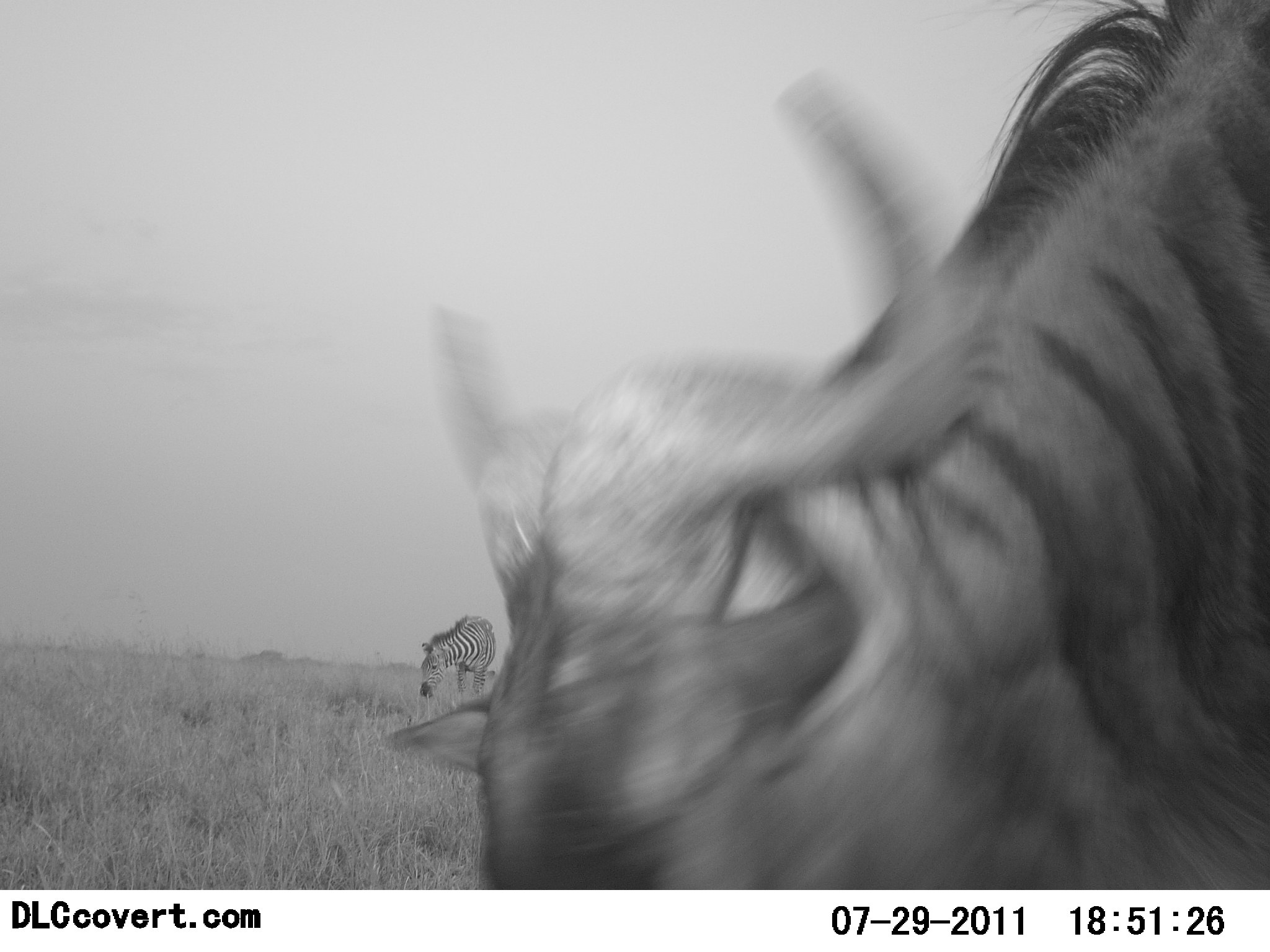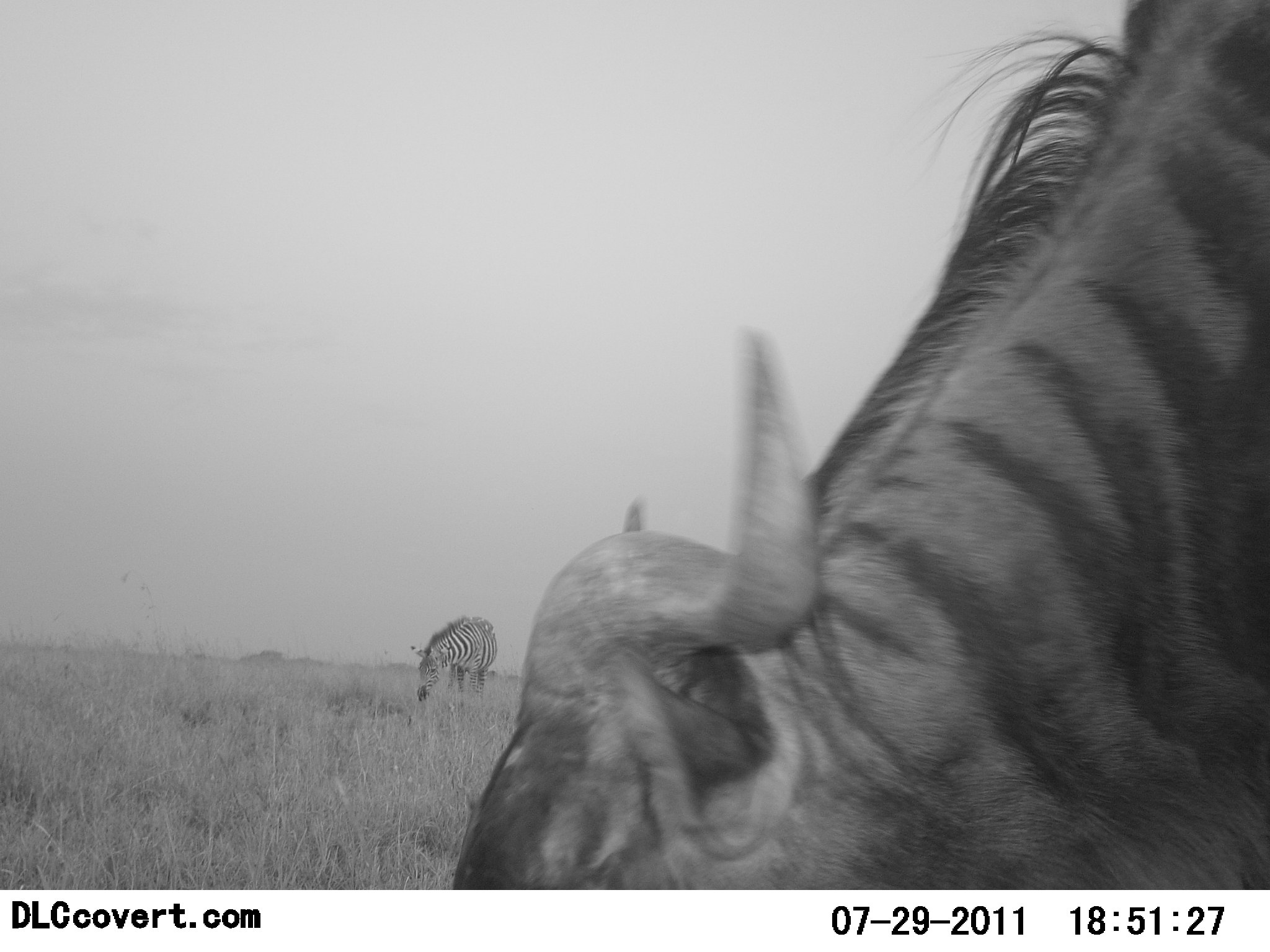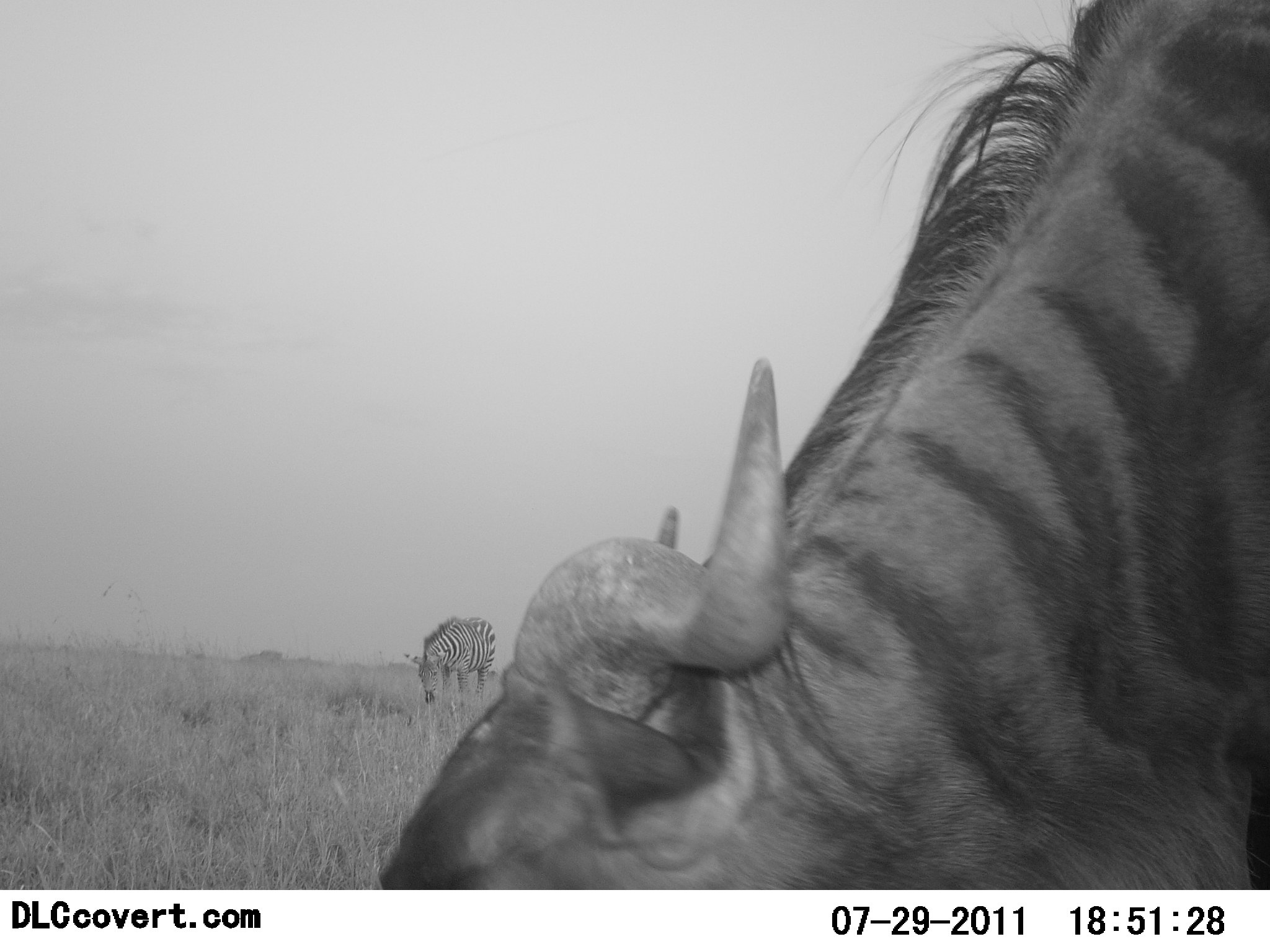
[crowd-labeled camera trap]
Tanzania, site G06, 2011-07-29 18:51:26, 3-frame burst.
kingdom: Animalia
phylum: Chordata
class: Mammalia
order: Artiodactyla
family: Bovidae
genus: Connochaetes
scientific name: Connochaetes taurinus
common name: blue wildebeest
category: wildebeest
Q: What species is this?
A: Wildebeest (blue wildebeest) (Connochaetes taurinus).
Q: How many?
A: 1.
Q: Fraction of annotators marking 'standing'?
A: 17%.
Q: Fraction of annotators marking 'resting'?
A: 0%.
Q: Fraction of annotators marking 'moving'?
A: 0%.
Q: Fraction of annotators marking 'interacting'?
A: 0%.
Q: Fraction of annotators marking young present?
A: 0%.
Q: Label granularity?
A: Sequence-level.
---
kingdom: Animalia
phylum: Chordata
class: Mammalia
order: Perissodactyla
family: Equidae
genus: Equus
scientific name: Equus quagga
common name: plains zebra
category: zebra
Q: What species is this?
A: Zebra (plains zebra) (Equus quagga).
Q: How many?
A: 1.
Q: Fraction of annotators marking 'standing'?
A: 18%.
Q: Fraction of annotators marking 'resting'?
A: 0%.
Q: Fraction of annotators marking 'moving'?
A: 9%.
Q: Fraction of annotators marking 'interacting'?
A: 0%.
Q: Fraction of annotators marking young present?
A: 0%.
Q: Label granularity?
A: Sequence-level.